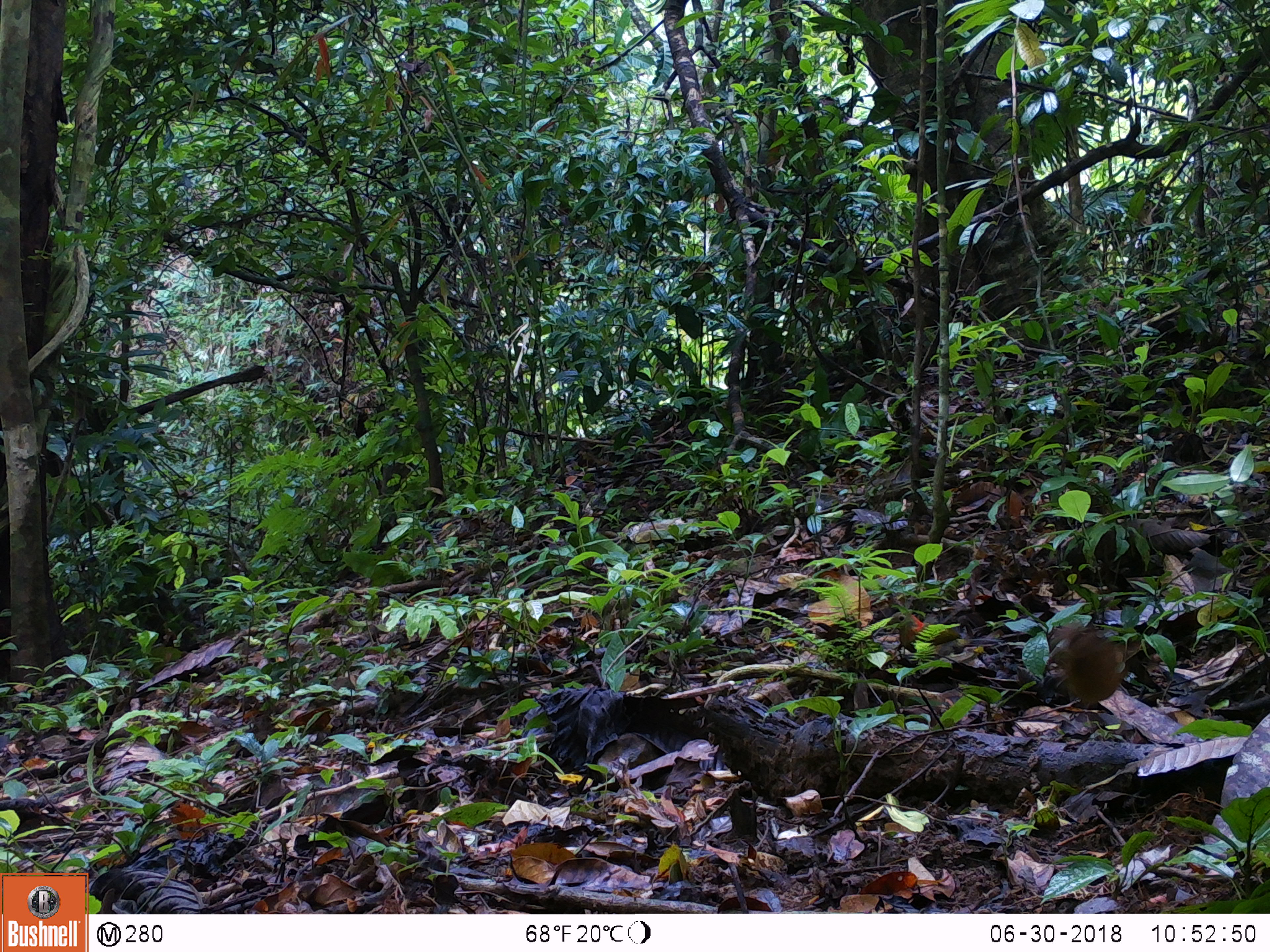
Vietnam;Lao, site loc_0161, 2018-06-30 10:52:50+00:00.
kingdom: Animalia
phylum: Chordata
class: Aves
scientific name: Aves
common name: bird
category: unidentified bird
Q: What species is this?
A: Unidentified bird (bird) (Aves).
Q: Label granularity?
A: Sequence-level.